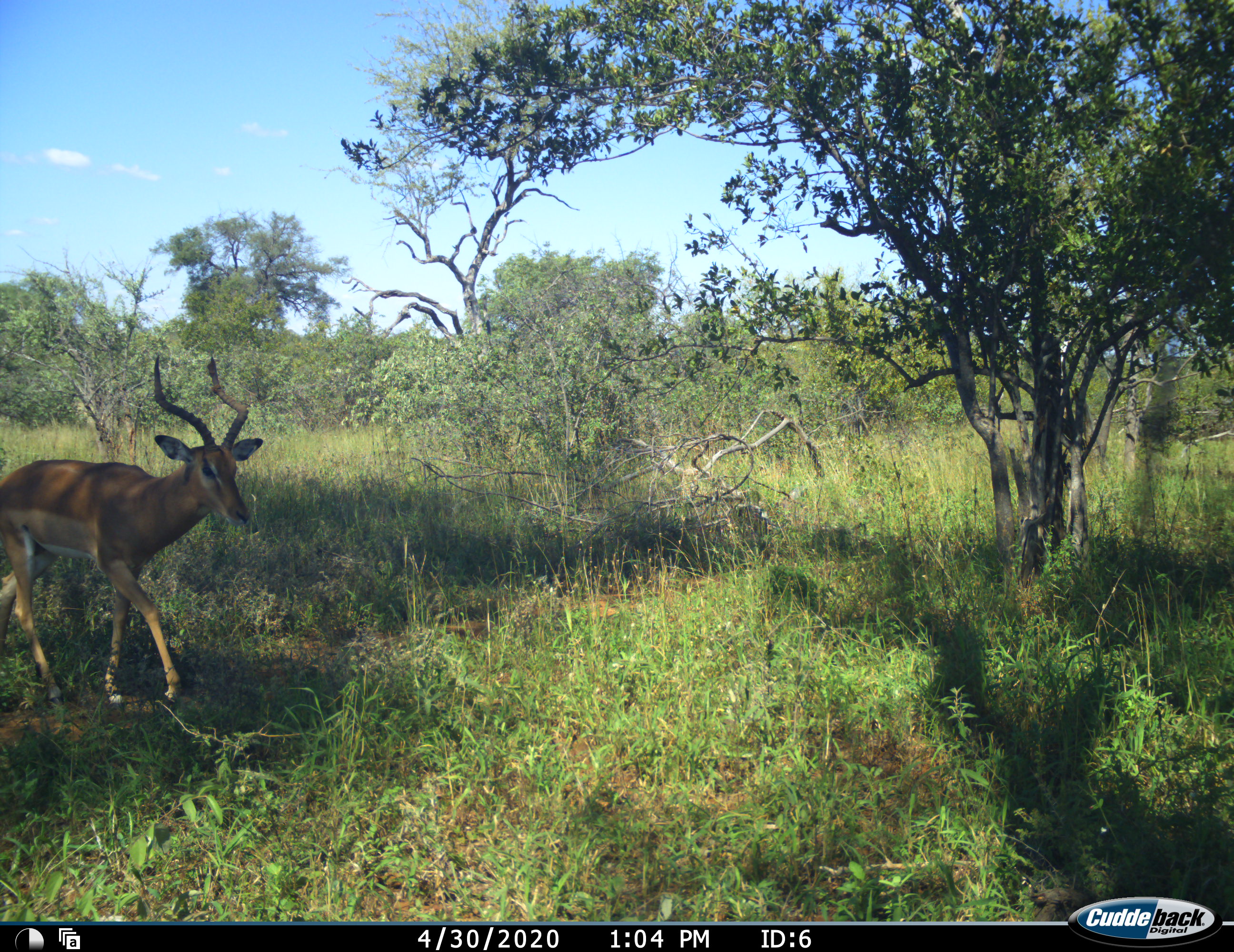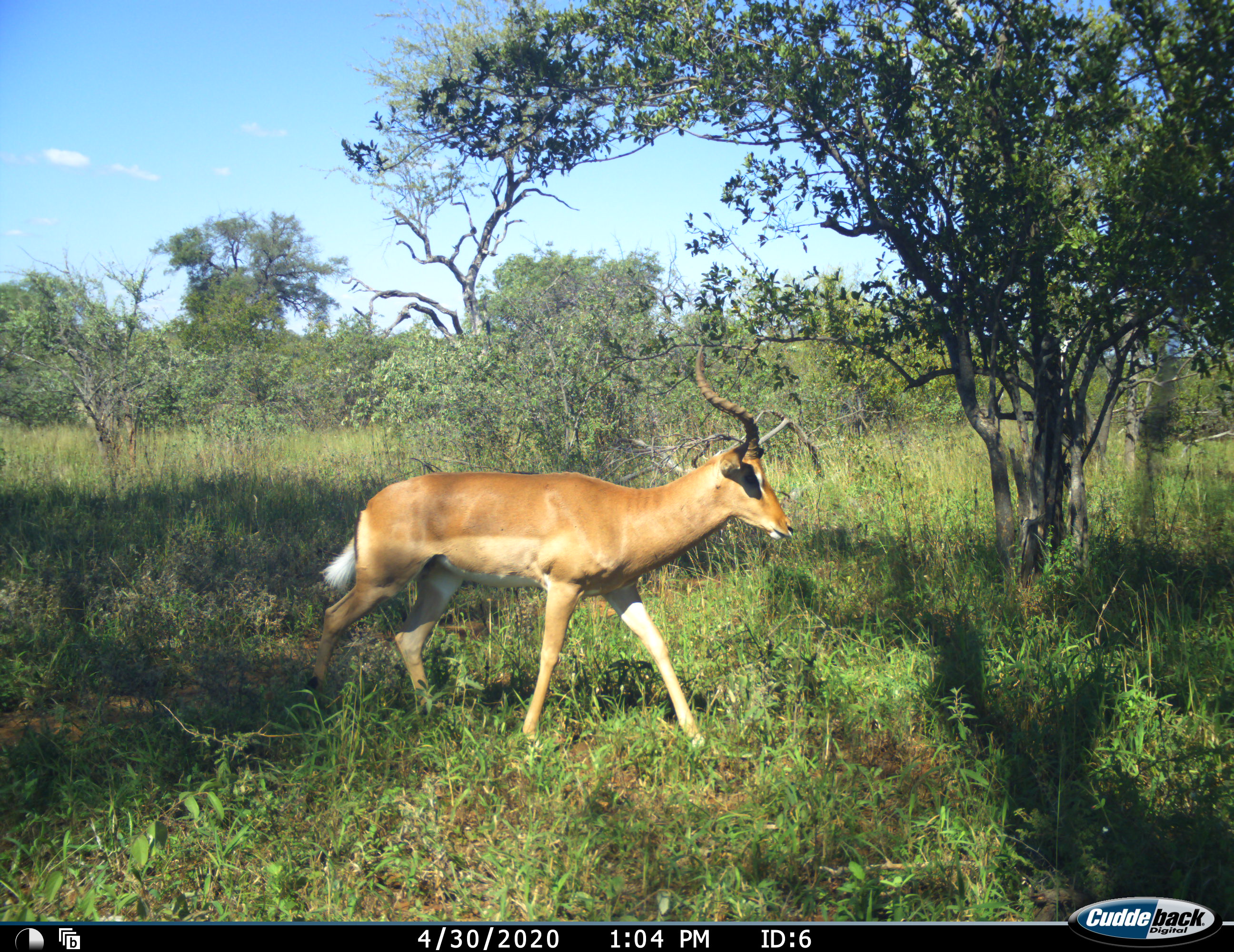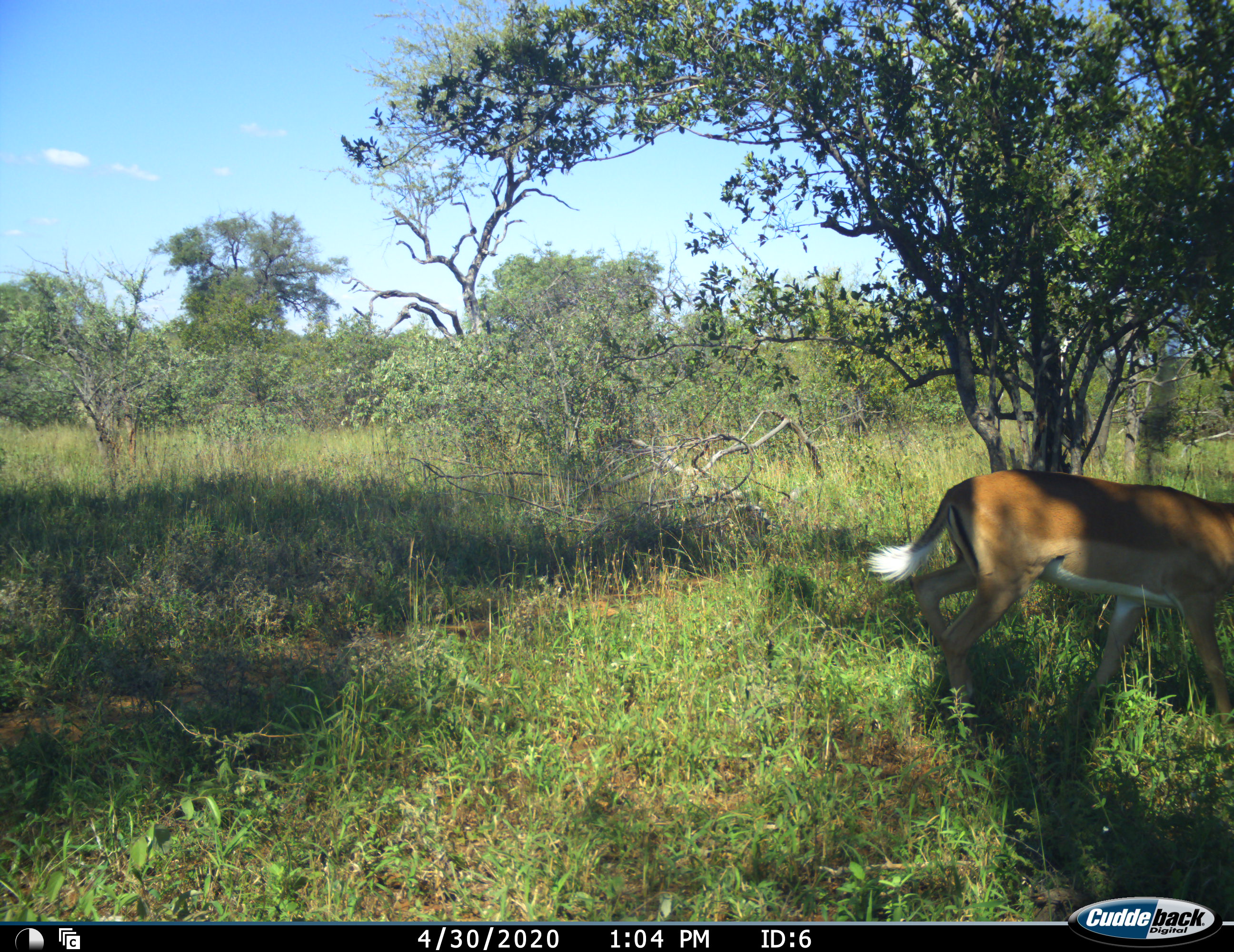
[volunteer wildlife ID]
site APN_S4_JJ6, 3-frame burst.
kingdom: Animalia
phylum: Chordata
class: Mammalia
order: Artiodactyla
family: Bovidae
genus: Aepyceros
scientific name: Aepyceros melampus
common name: impala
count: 1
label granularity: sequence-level